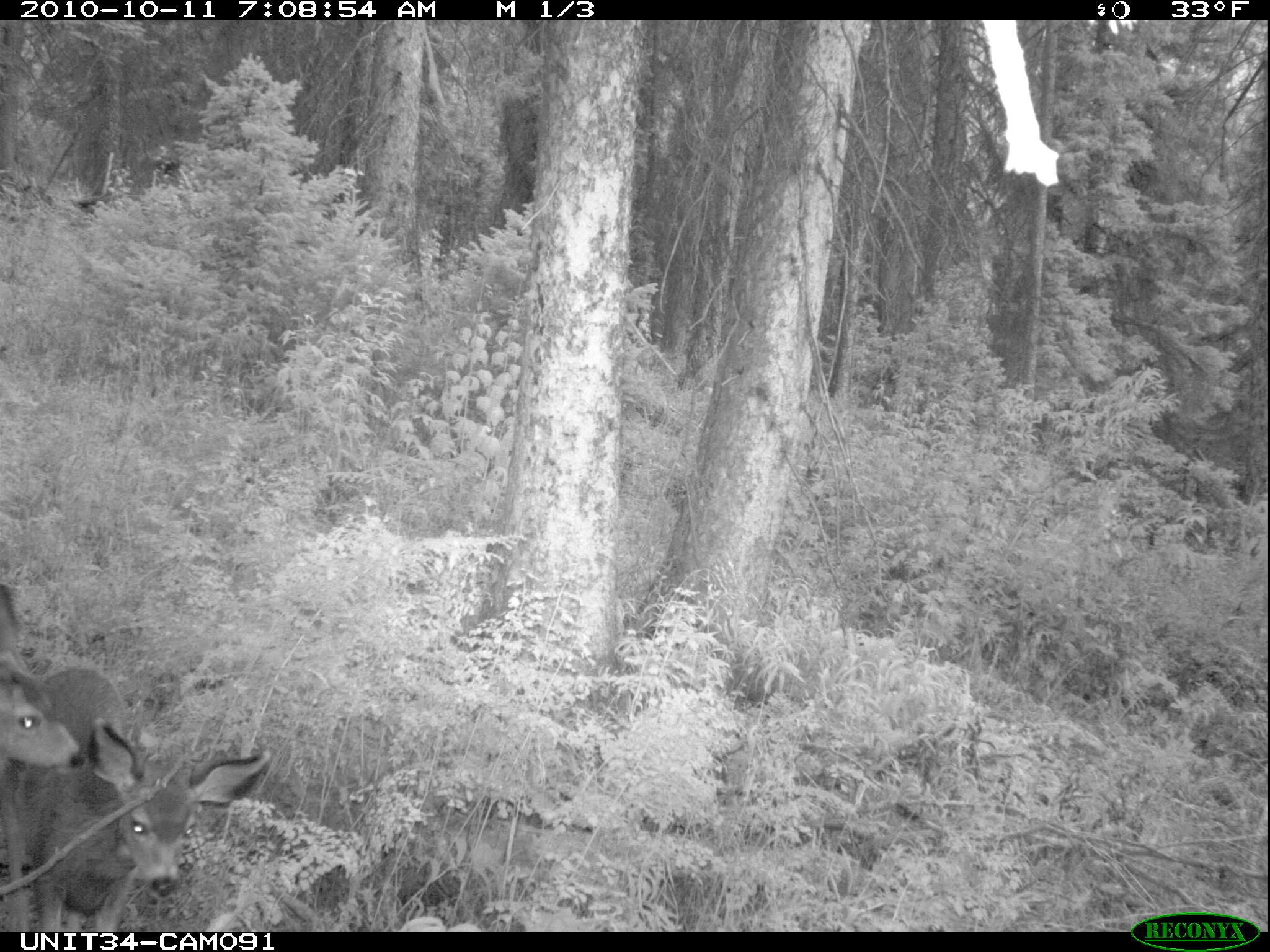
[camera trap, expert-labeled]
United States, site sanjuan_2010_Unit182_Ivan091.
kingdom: Animalia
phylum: Chordata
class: Mammalia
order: Artiodactyla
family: Cervidae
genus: Odocoileus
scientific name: Odocoileus hemionus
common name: mule deer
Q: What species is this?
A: Odocoileus hemionus (mule deer).